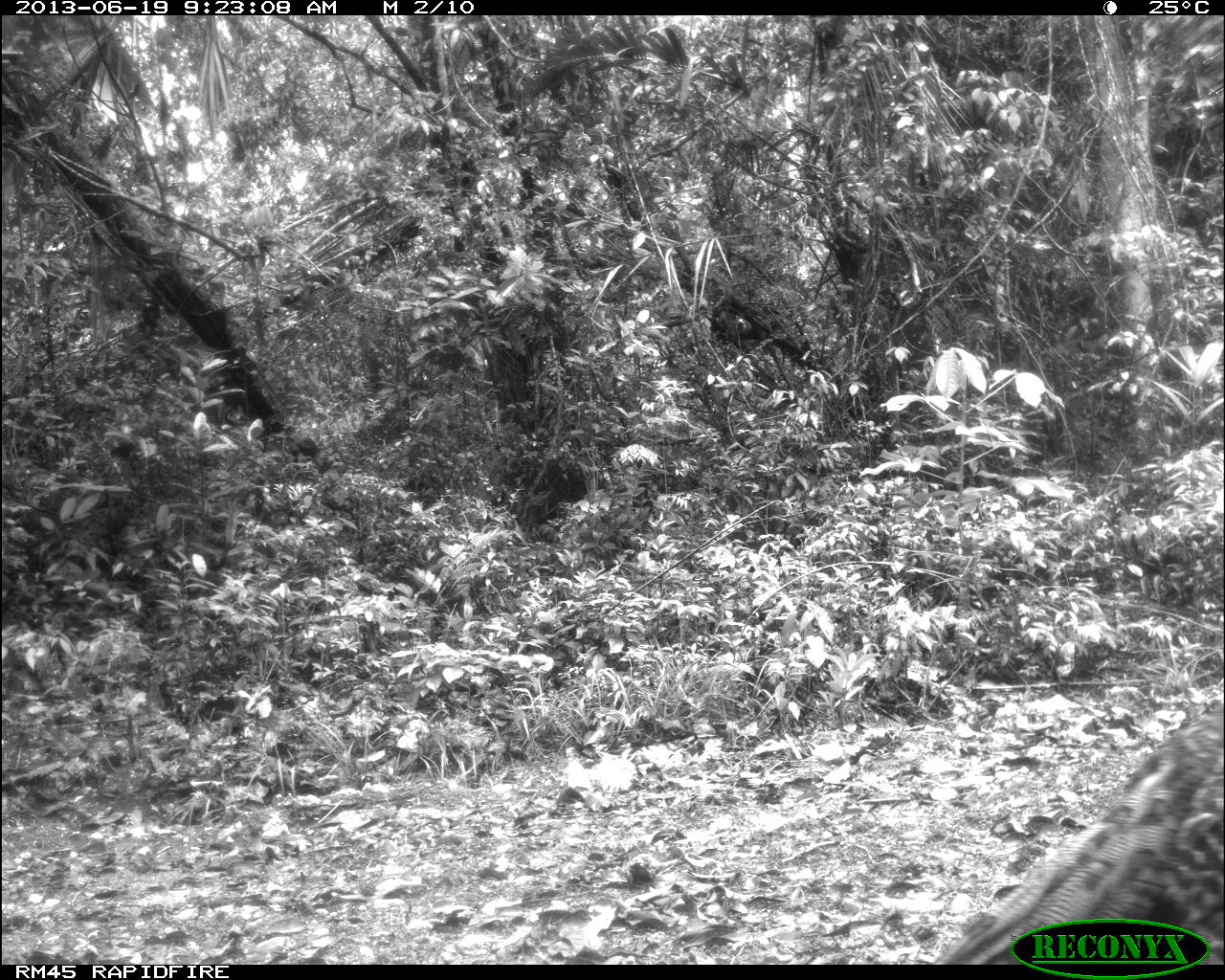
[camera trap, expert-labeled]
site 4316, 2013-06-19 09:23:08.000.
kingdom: Animalia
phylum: Chordata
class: Aves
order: Galliformes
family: Phasianidae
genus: Meleagris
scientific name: Meleagris ocellata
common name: ocellated turkey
Meleagris ocellata (ocellated turkey), count 1, sex male.